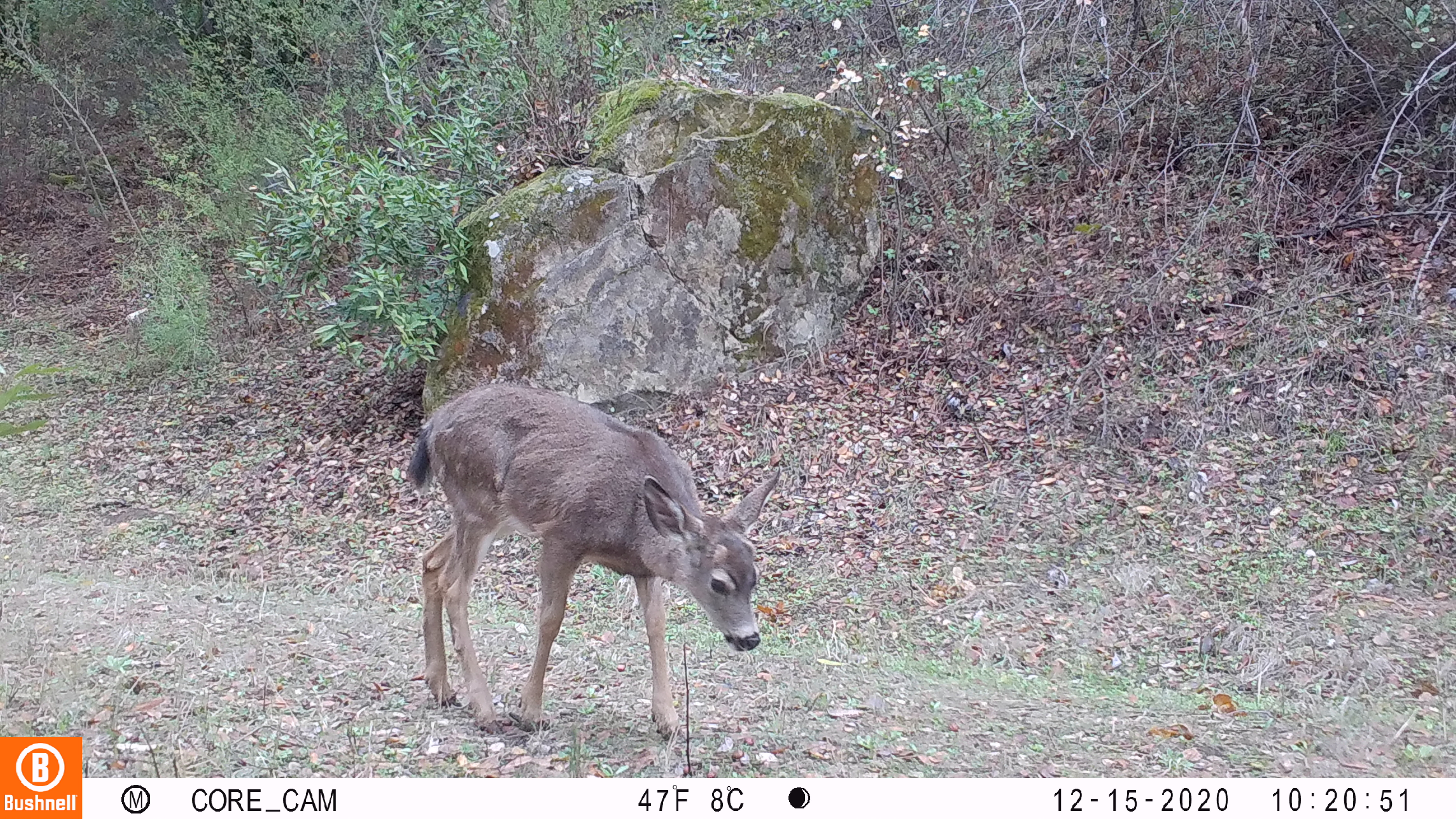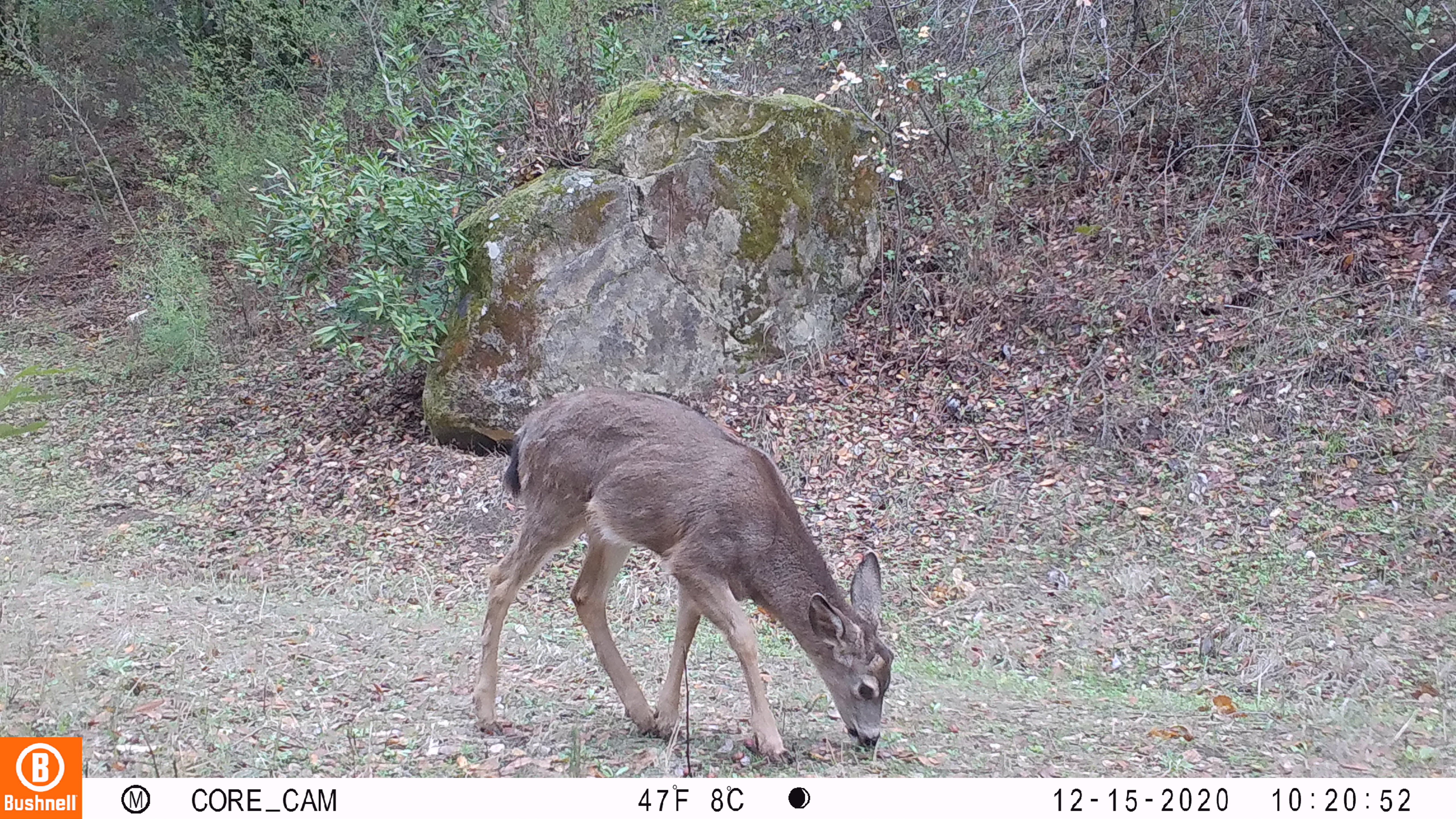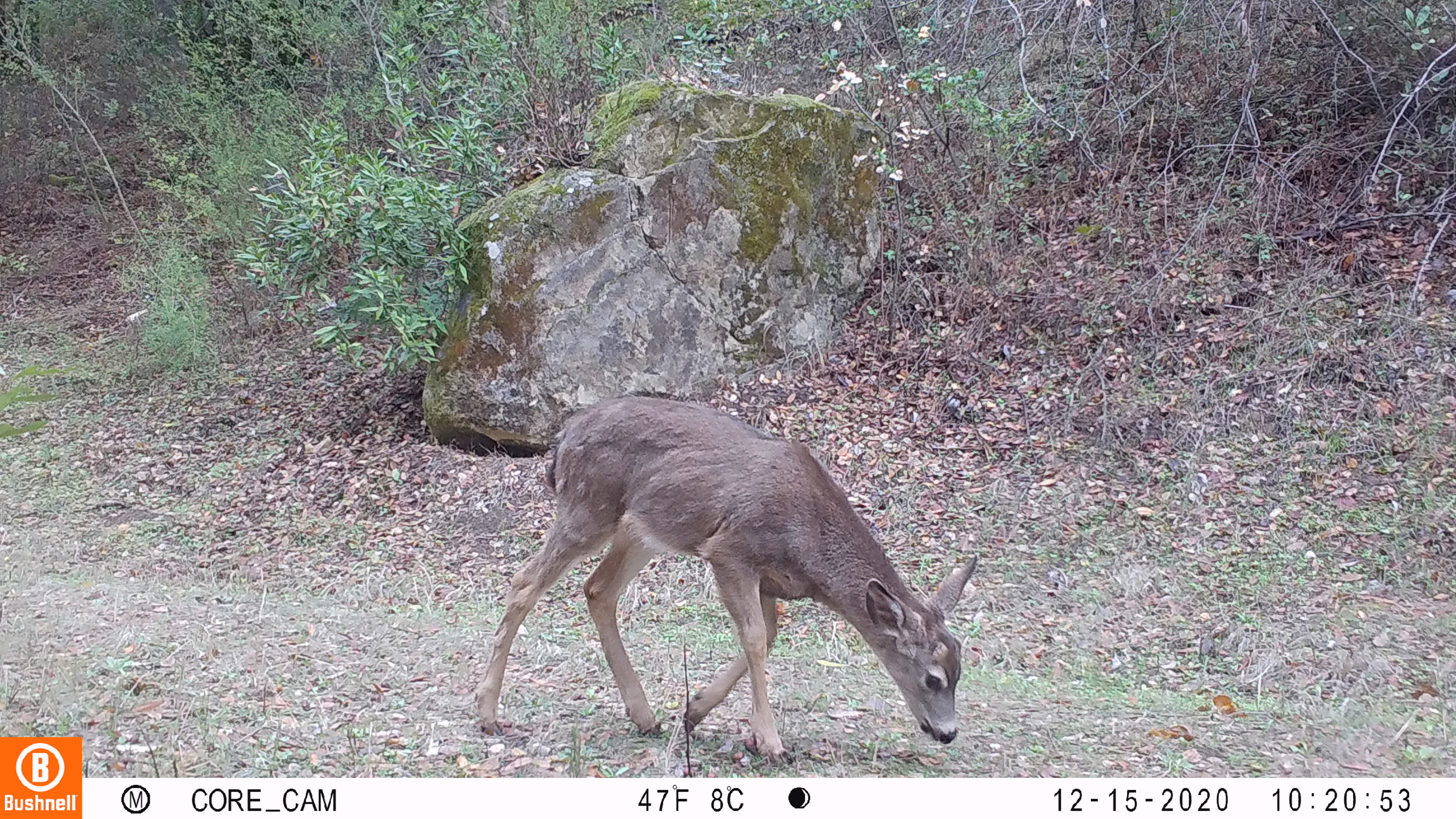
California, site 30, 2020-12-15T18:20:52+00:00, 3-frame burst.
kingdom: Animalia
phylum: Chordata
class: Mammalia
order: Artiodactyla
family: Cervidae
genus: Odocoileus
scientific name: Odocoileus hemionus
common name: mule deer